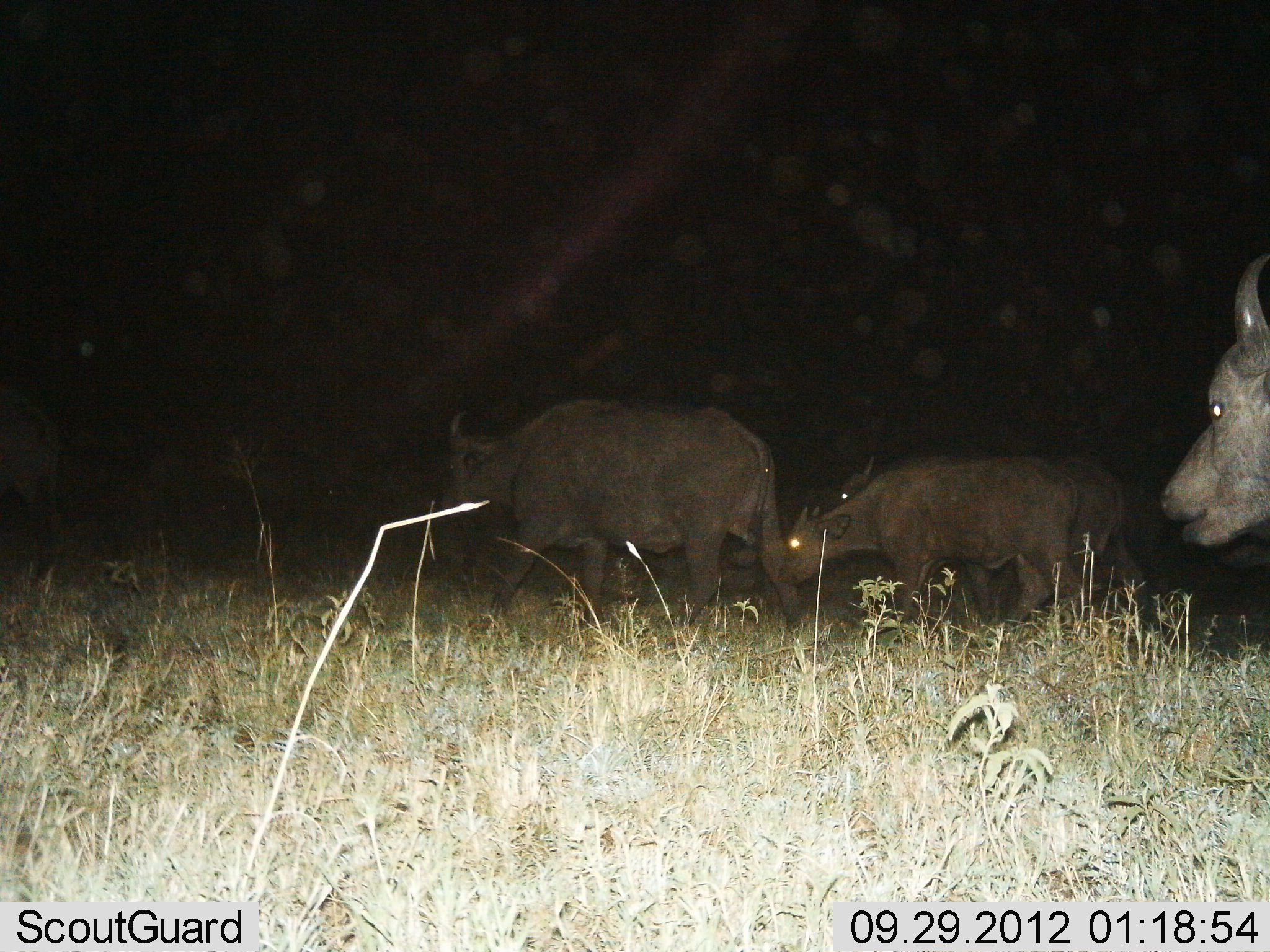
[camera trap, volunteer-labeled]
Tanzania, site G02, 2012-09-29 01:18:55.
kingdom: Animalia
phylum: Chordata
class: Mammalia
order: Artiodactyla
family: Bovidae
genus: Syncerus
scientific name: Syncerus caffer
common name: cape buffalo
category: buffalo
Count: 4.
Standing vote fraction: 10%.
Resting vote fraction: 0%.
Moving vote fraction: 90%.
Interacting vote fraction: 0%.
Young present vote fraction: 40%.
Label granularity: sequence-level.